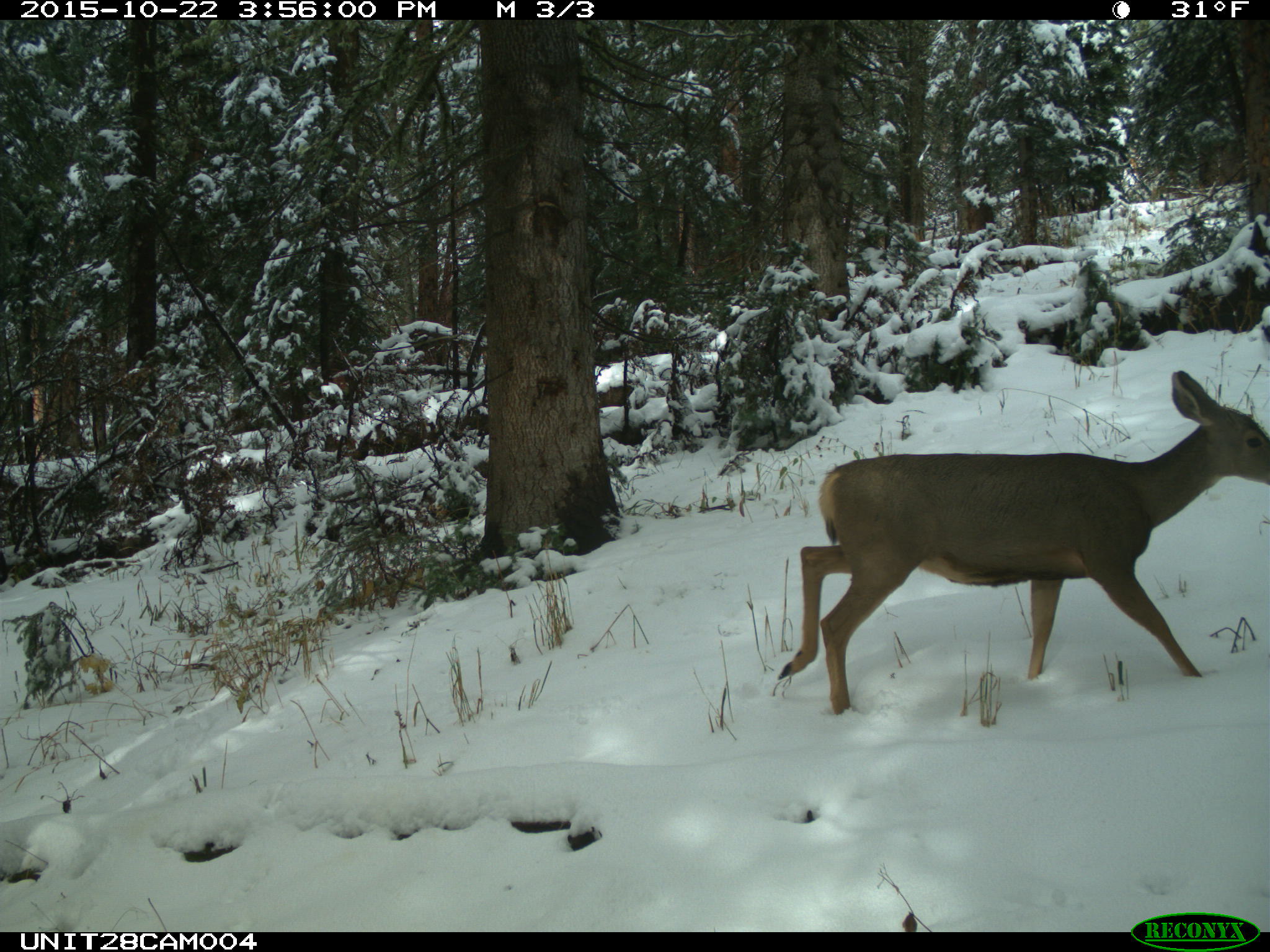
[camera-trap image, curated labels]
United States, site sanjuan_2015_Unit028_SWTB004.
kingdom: Animalia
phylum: Chordata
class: Mammalia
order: Artiodactyla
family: Cervidae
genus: Odocoileus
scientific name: Odocoileus hemionus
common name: mule deer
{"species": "Odocoileus hemionus (mule deer)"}